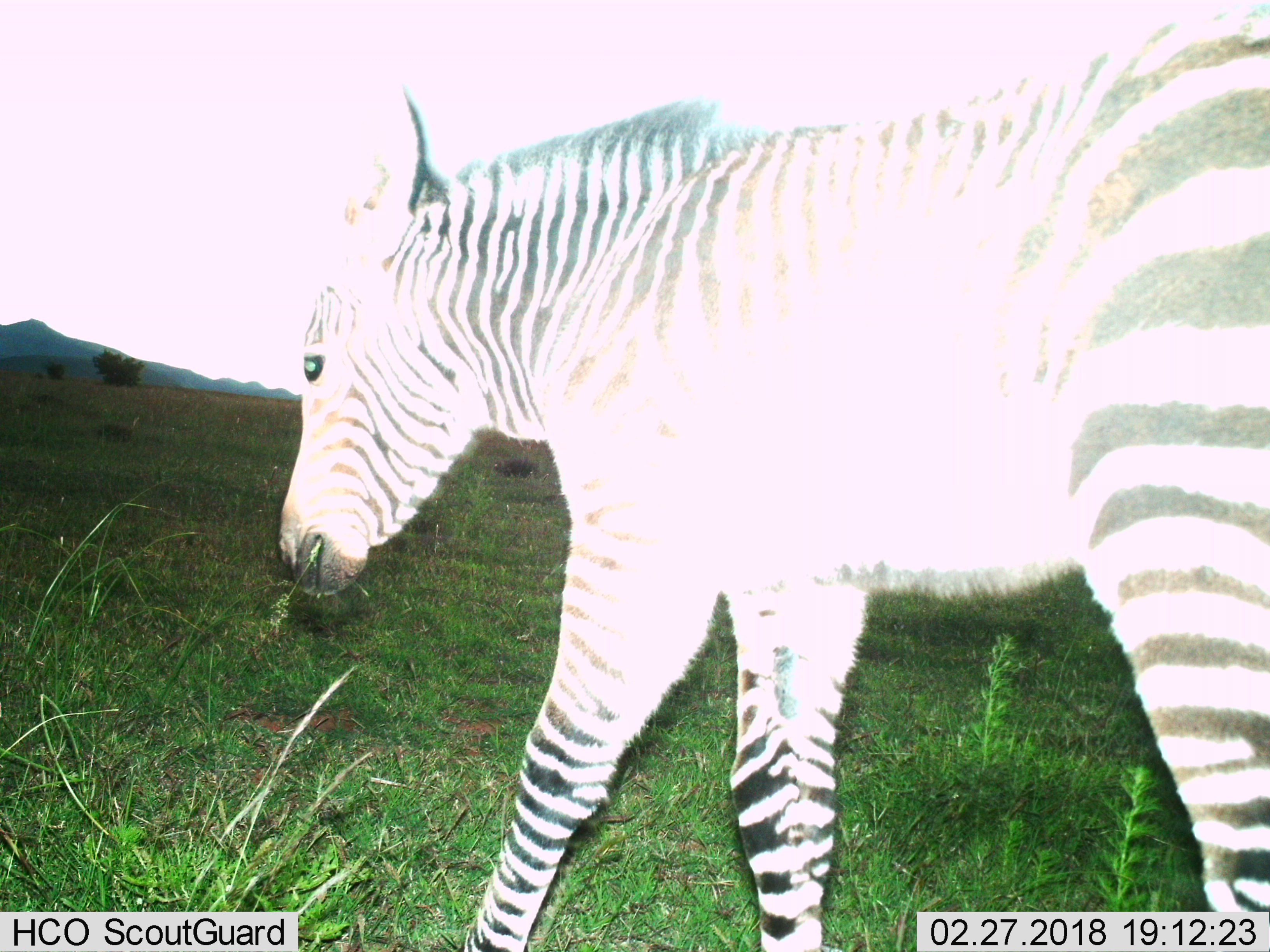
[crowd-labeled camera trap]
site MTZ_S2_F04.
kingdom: Animalia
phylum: Chordata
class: Mammalia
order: Perissodactyla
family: Equidae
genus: Equus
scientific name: Equus zebra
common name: mountain zebra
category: zebramountain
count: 1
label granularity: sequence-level